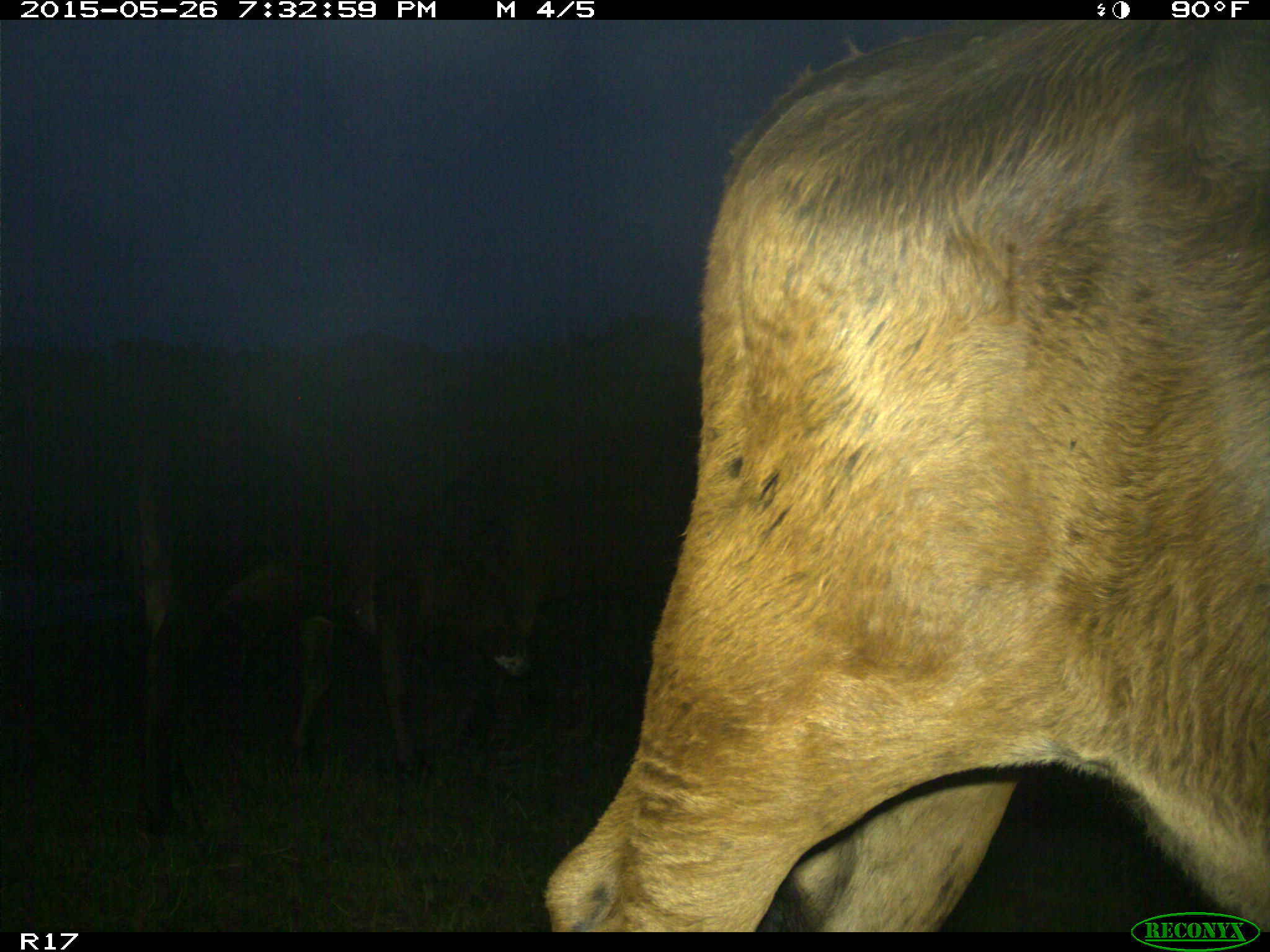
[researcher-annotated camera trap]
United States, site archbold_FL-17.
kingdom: Animalia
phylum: Chordata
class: Mammalia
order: Artiodactyla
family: Bovidae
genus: Bos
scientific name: Bos taurus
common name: domestic cow